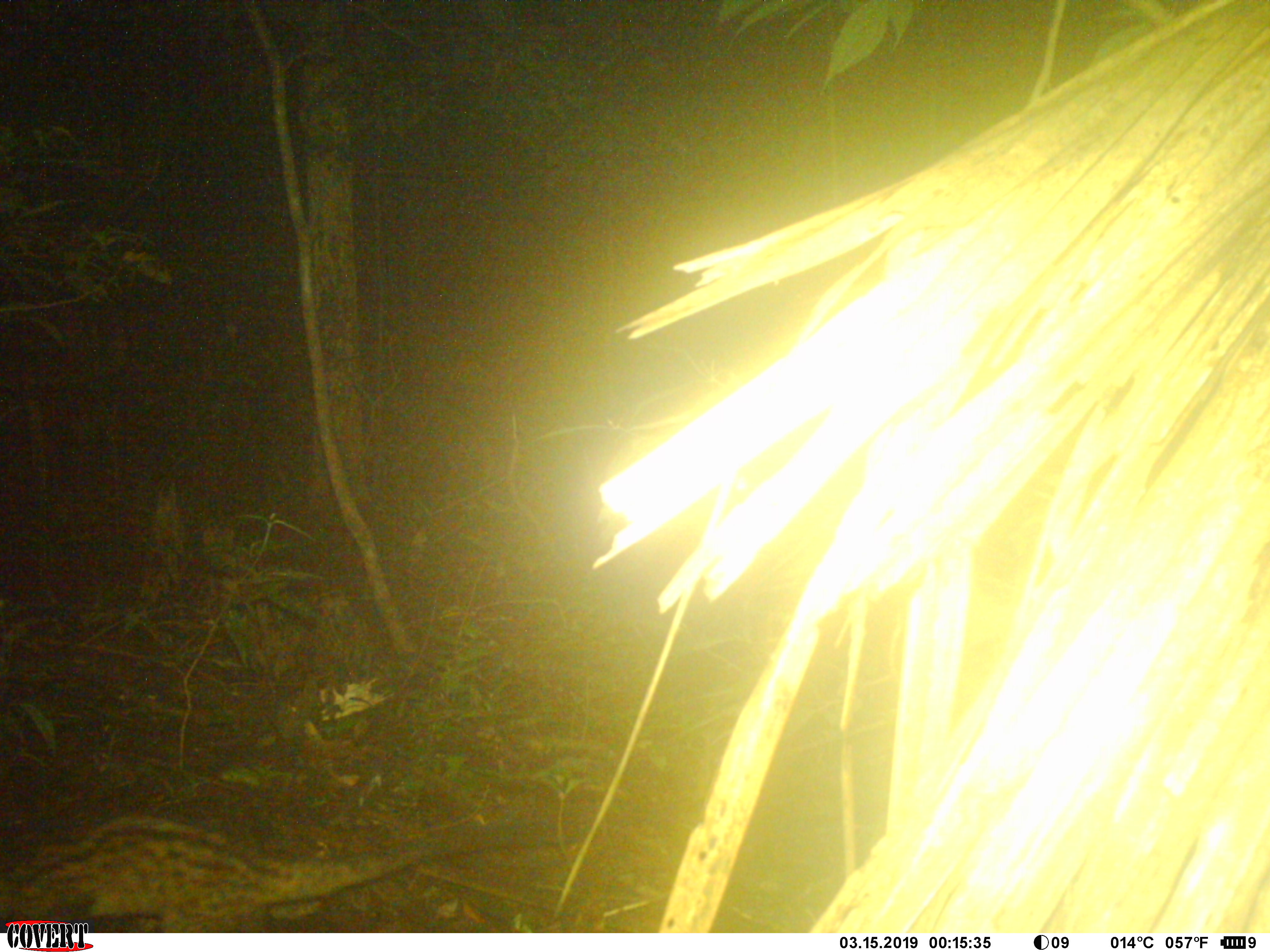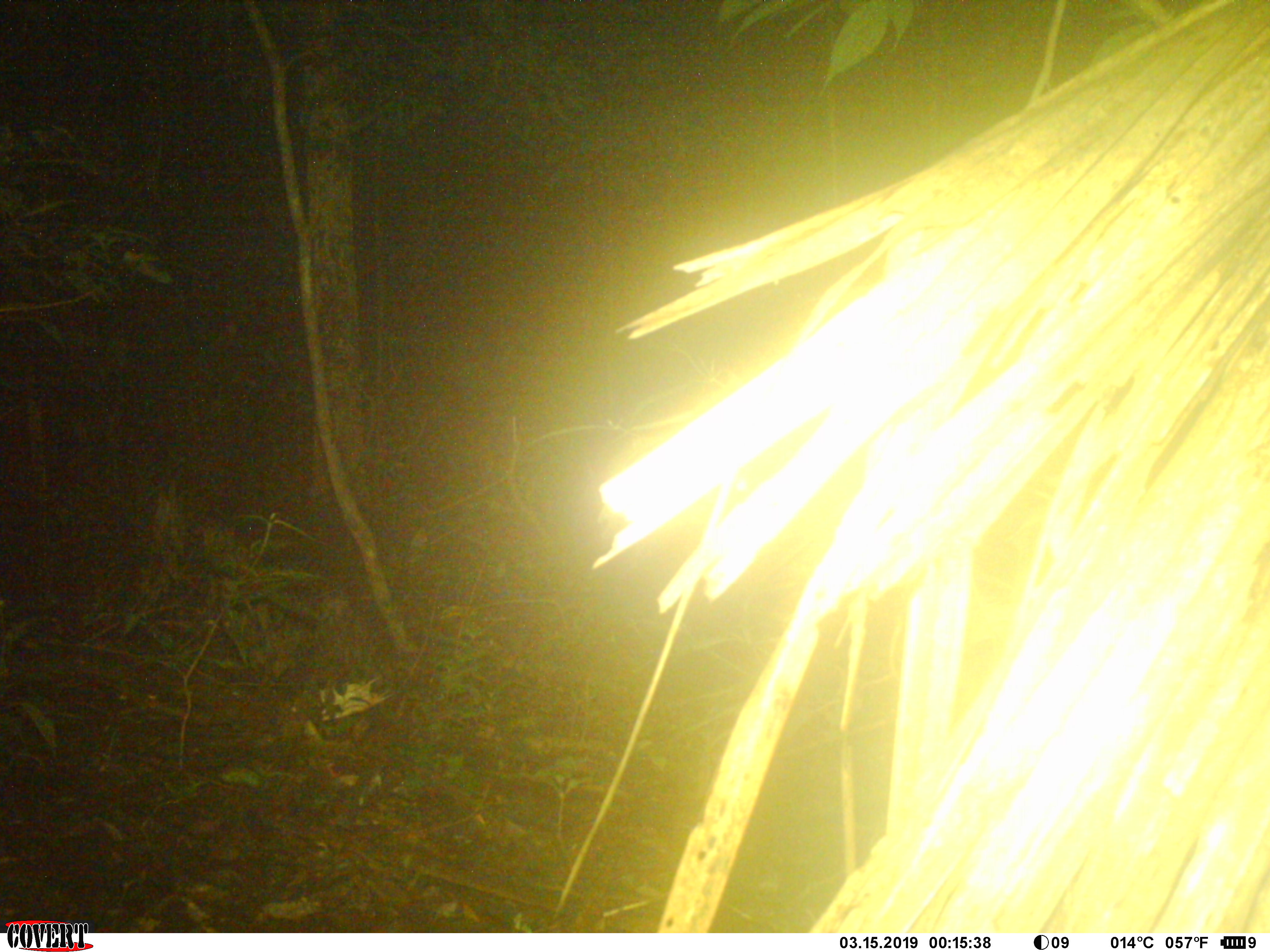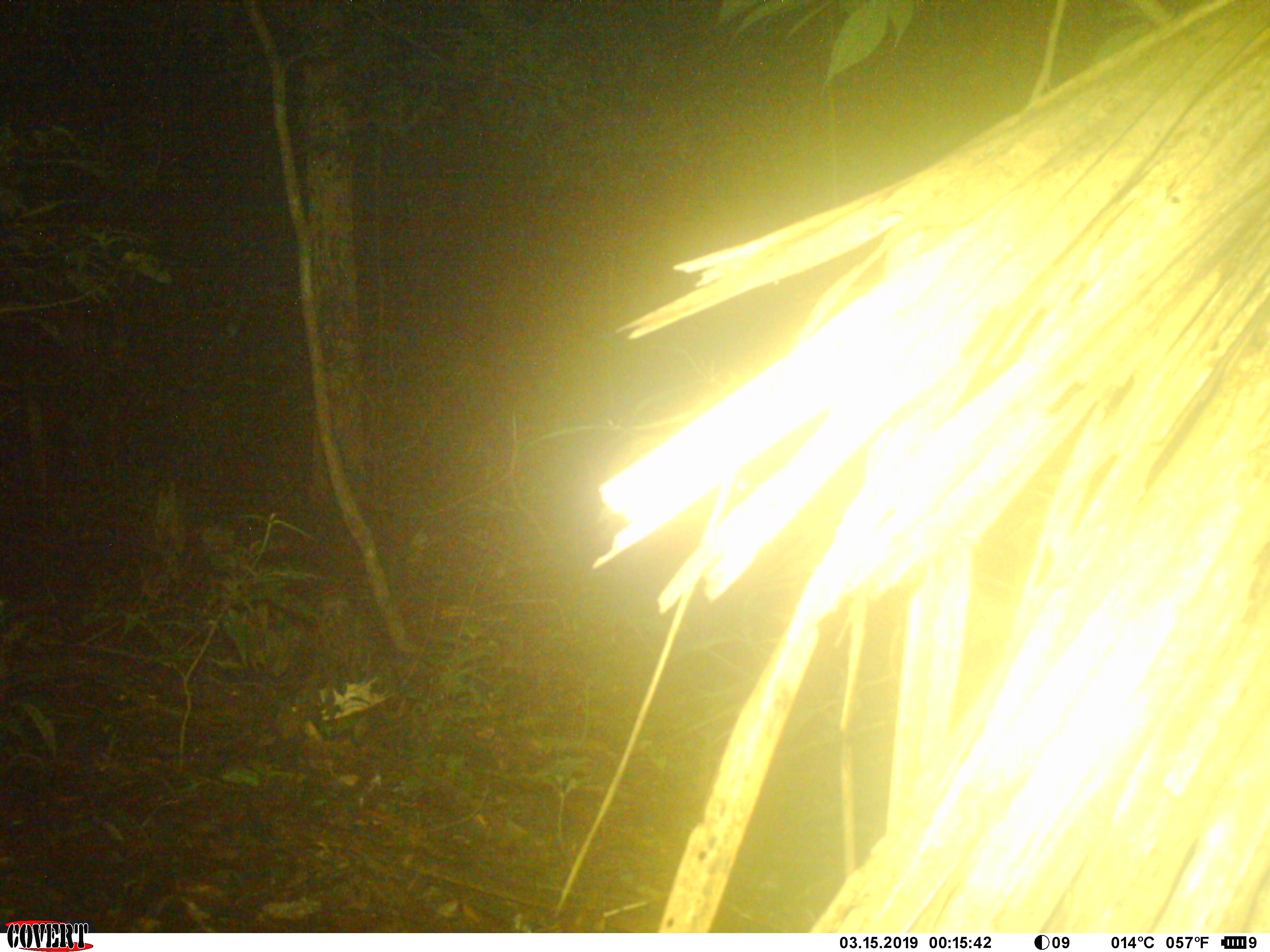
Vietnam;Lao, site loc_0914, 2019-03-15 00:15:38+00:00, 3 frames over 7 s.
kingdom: Animalia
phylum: Chordata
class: Mammalia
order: Carnivora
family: Viverridae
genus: Paradoxurus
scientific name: Paradoxurus hermaphroditus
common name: common palm civet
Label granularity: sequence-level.